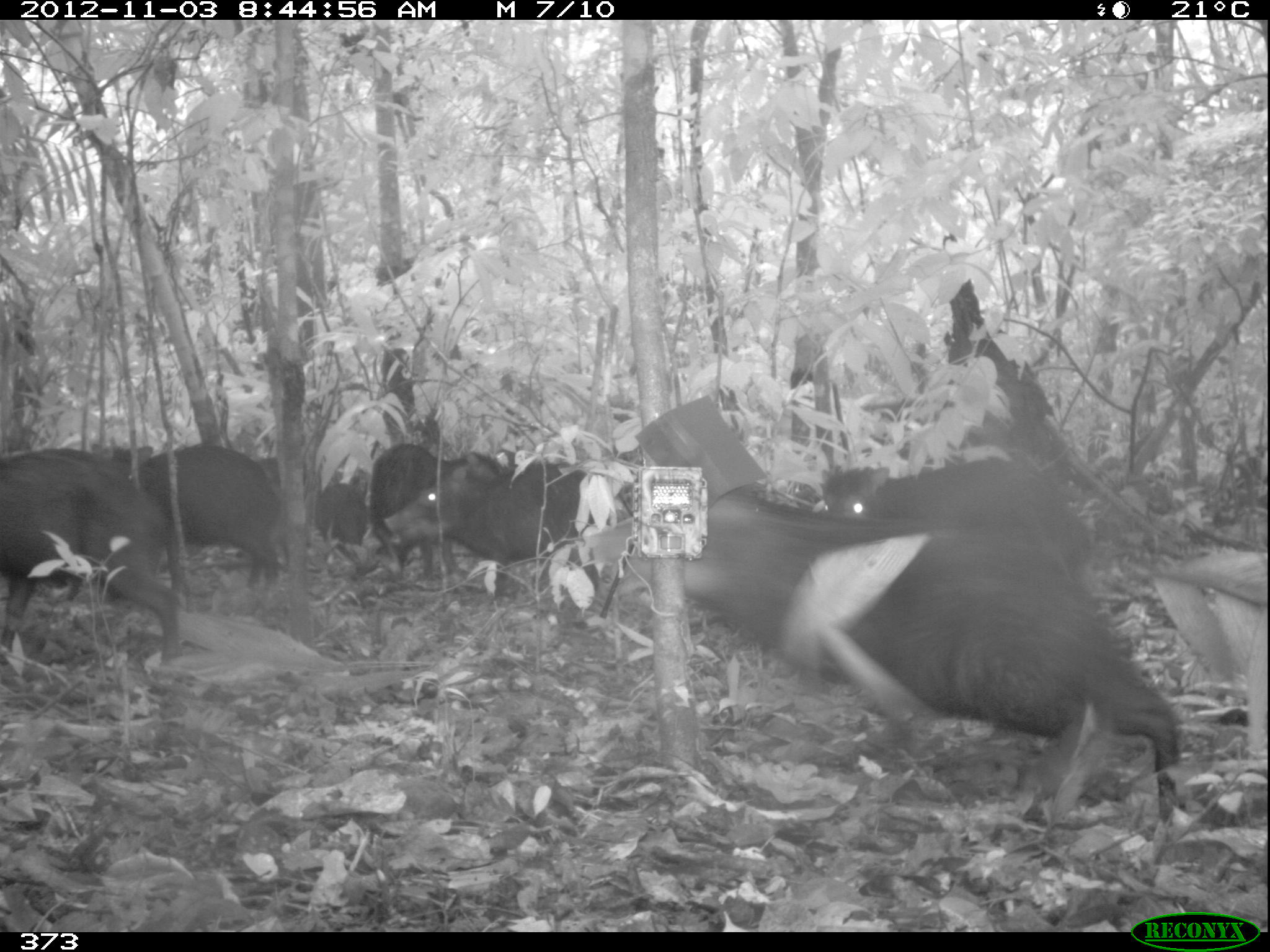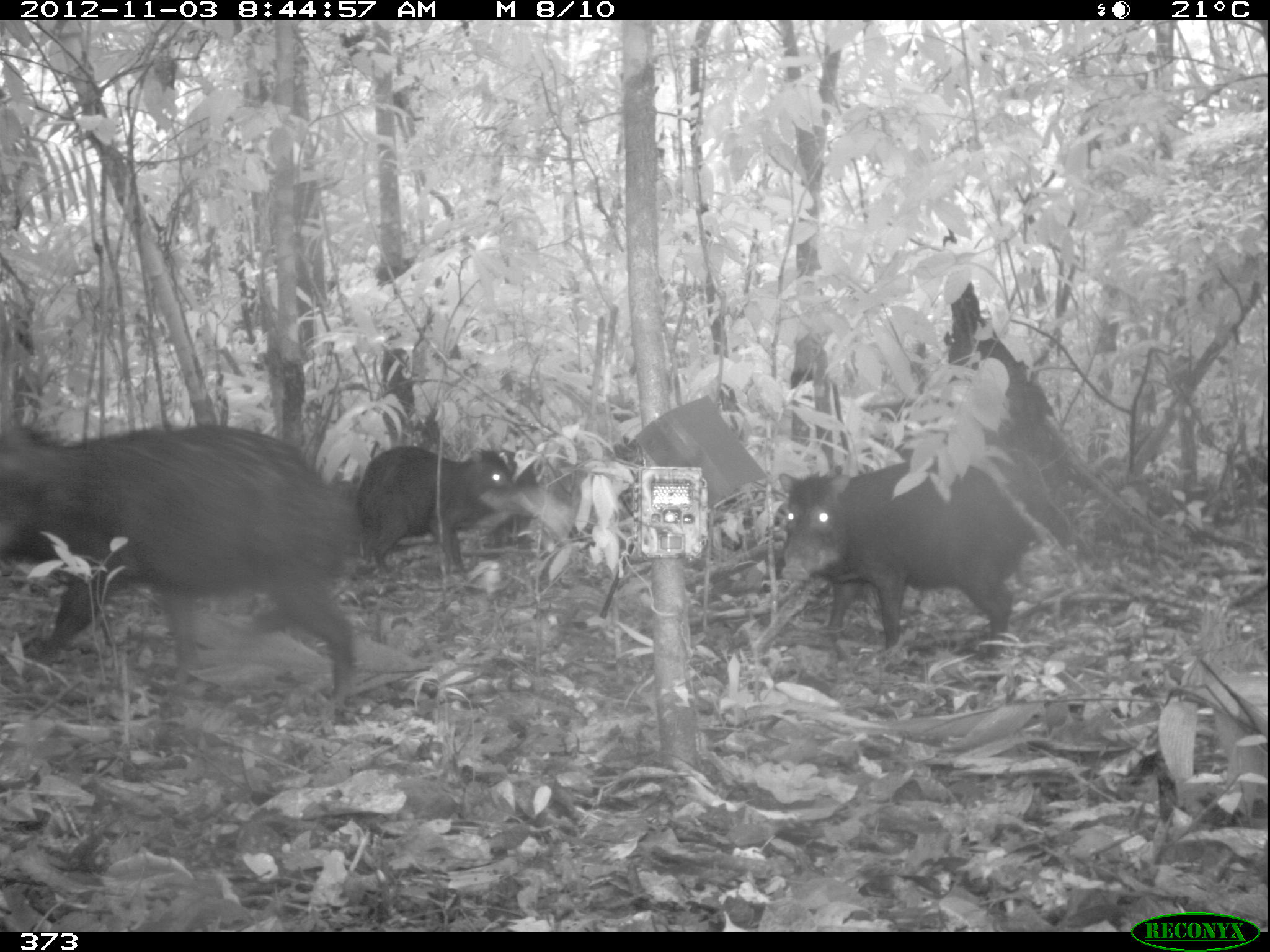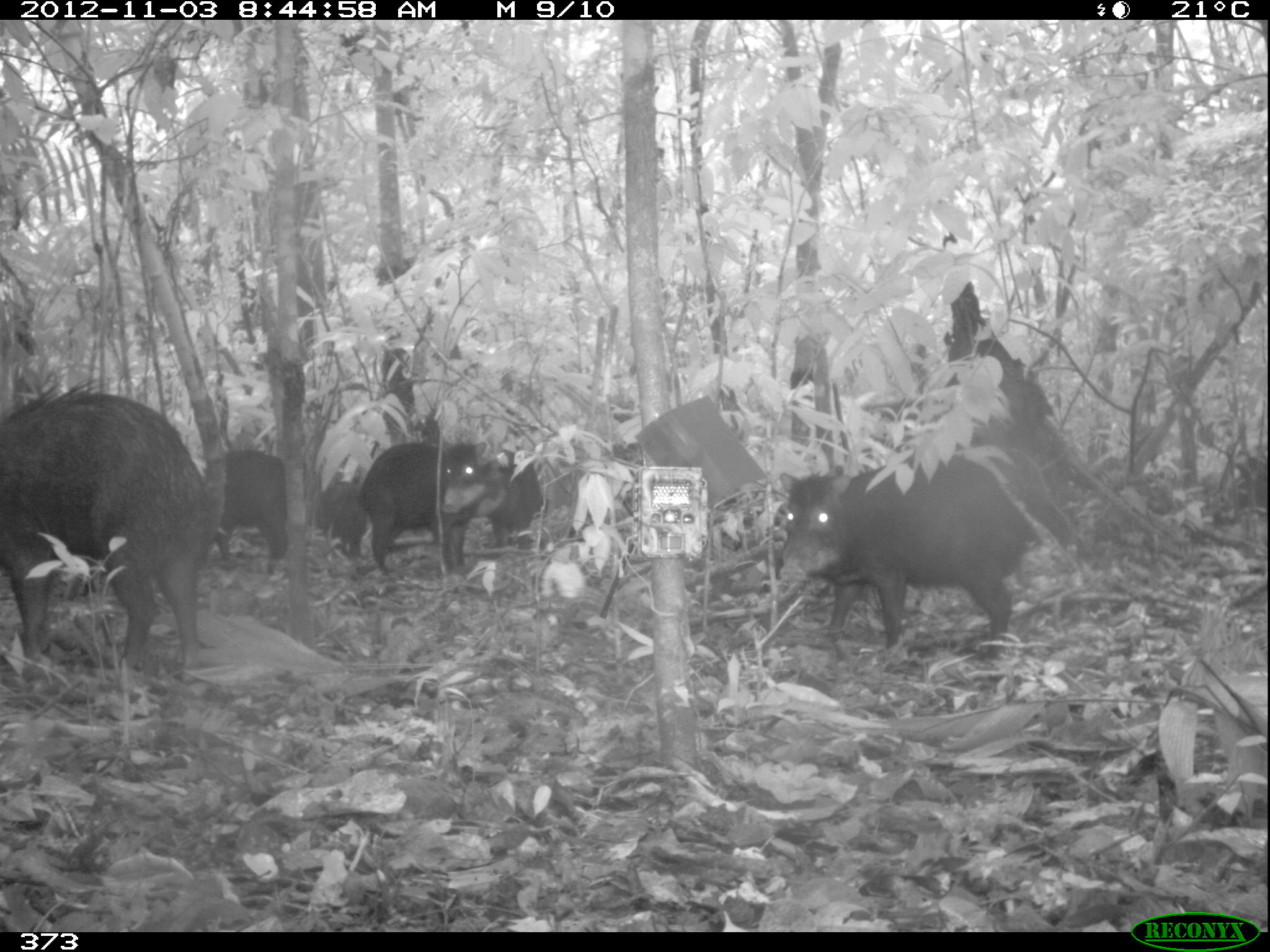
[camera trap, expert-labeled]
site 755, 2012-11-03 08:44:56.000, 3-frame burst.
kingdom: Animalia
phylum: Chordata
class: Mammalia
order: Artiodactyla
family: Tayassuidae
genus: Tayassu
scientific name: Tayassu pecari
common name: white-lipped peccary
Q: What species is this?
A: Tayassu pecari (white-lipped peccary).